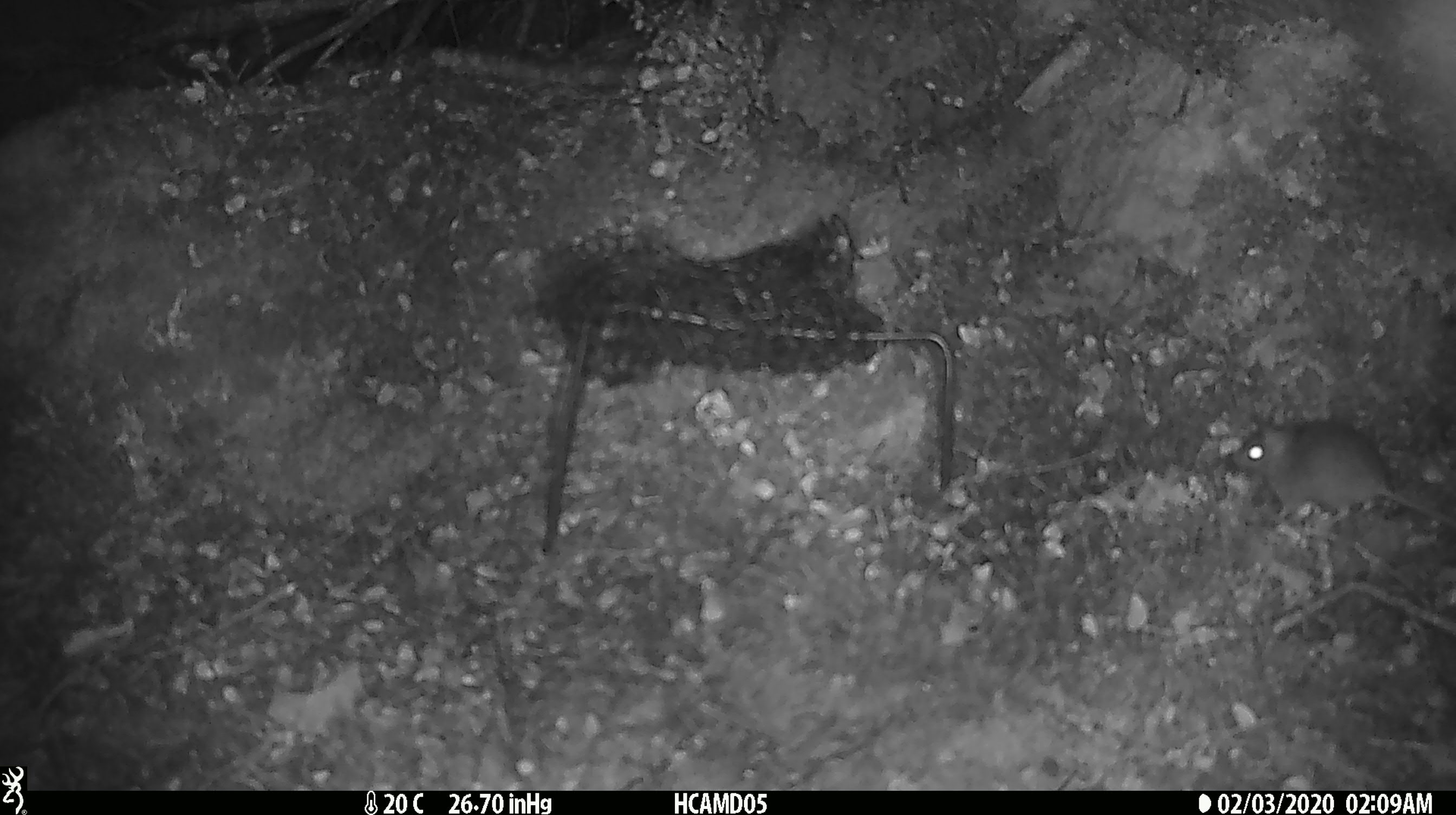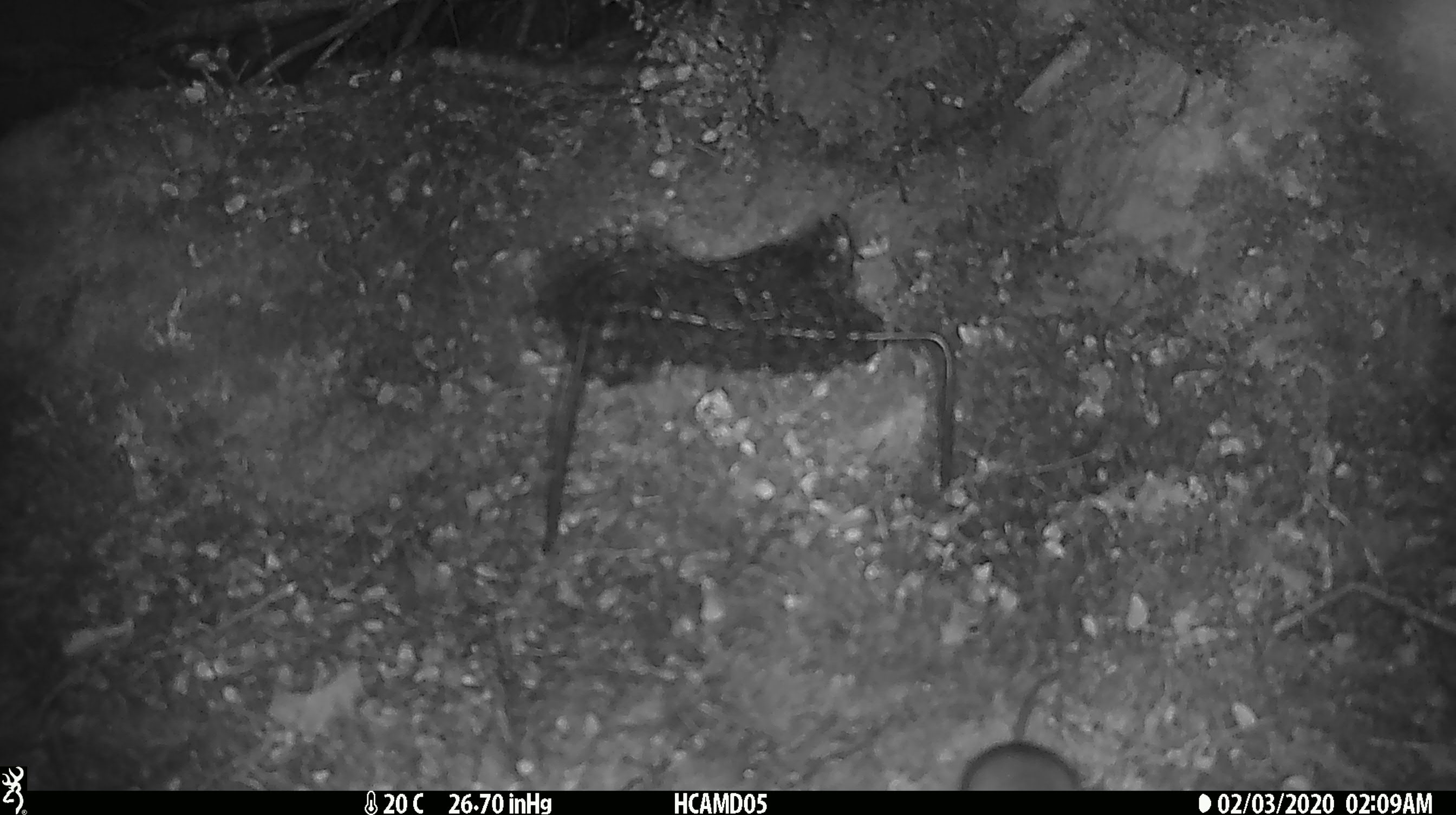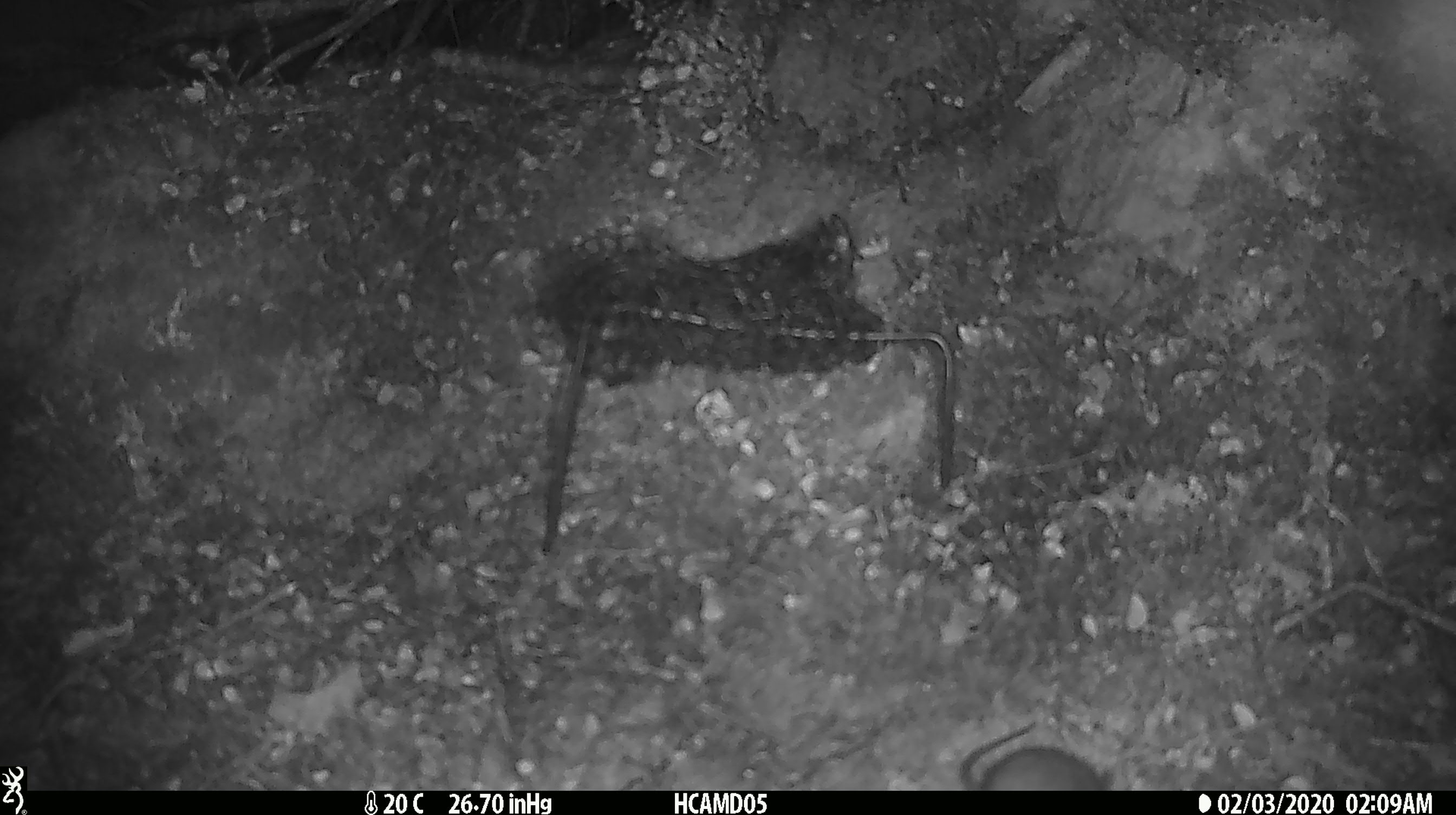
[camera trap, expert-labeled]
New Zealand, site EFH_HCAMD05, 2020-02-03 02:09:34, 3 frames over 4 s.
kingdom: Animalia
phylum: Chordata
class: Mammalia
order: Rodentia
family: Muridae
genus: Mus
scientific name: Mus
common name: mouse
Mouse (Mus).